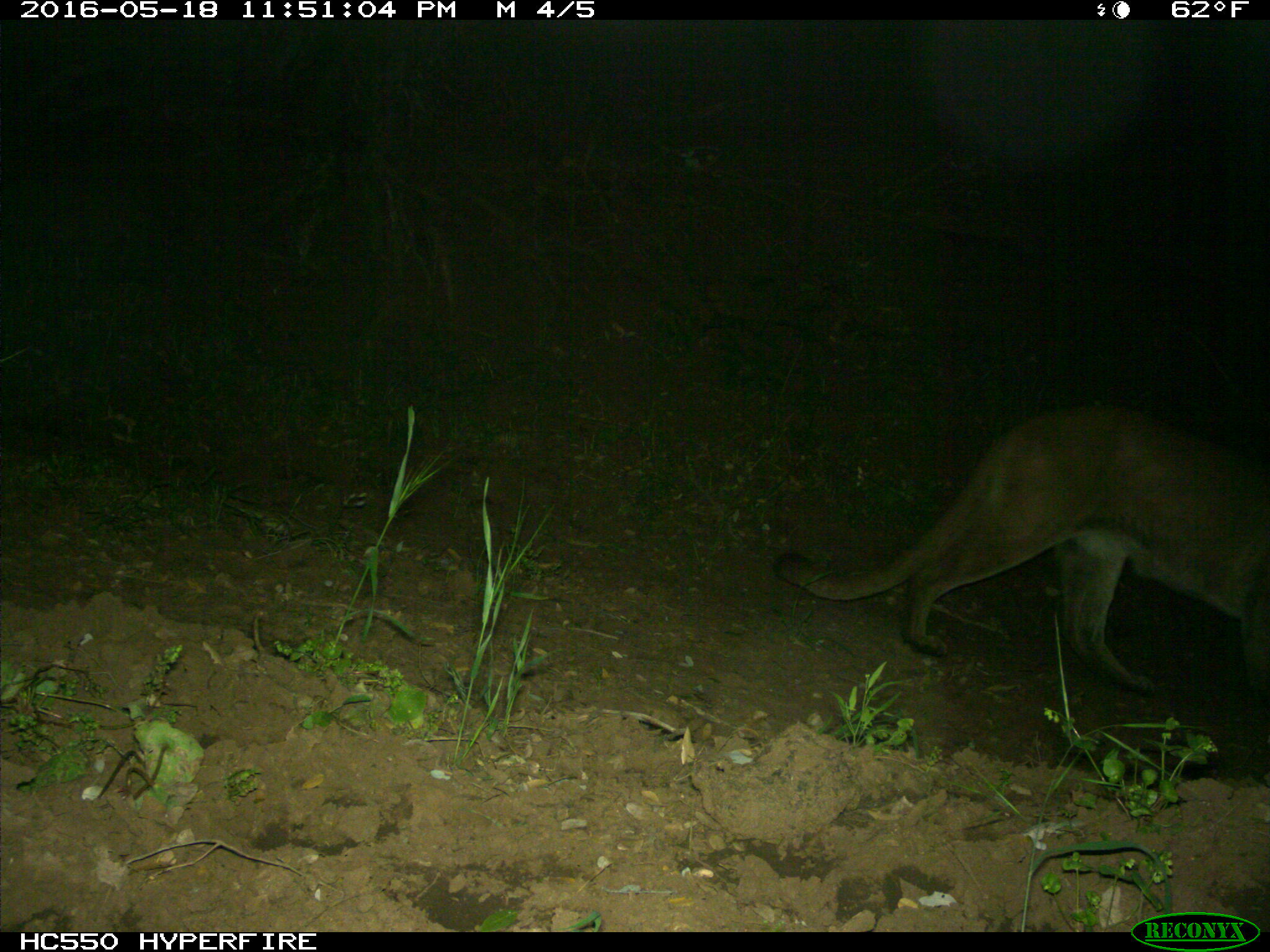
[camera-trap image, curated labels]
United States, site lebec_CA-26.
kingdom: Animalia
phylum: Chordata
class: Mammalia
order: Carnivora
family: Felidae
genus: Puma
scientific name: Puma concolor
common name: mountain lion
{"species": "Puma concolor (mountain lion)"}